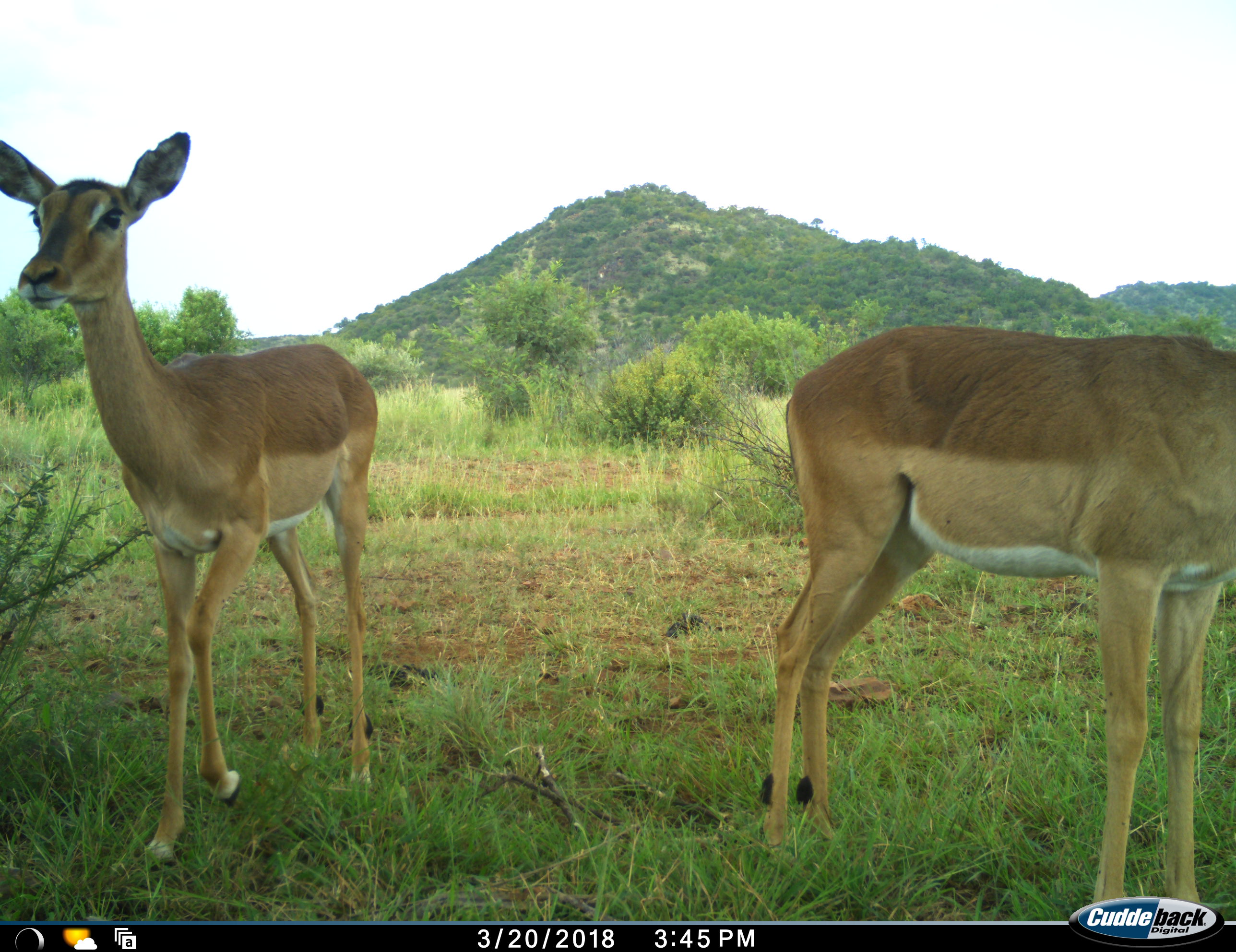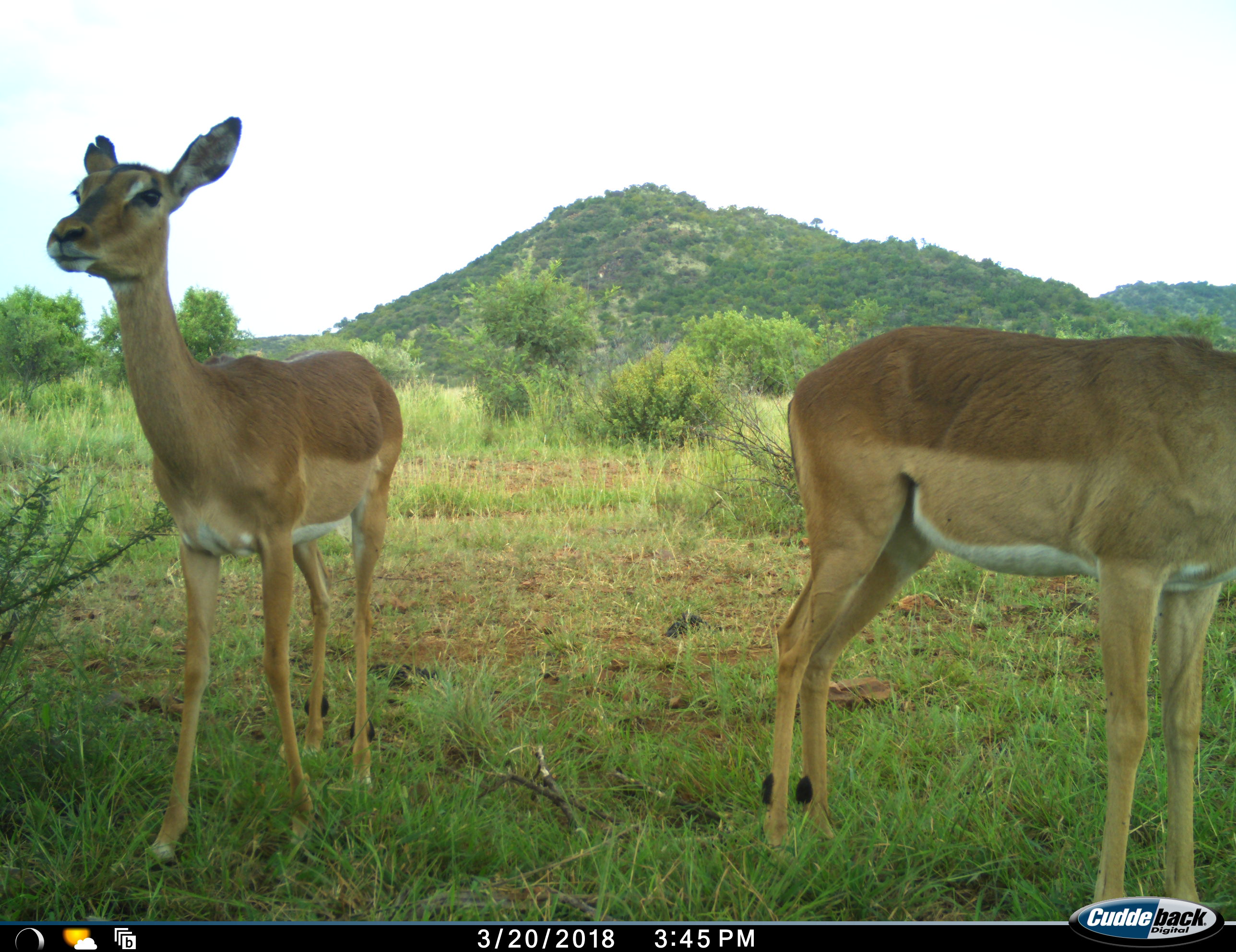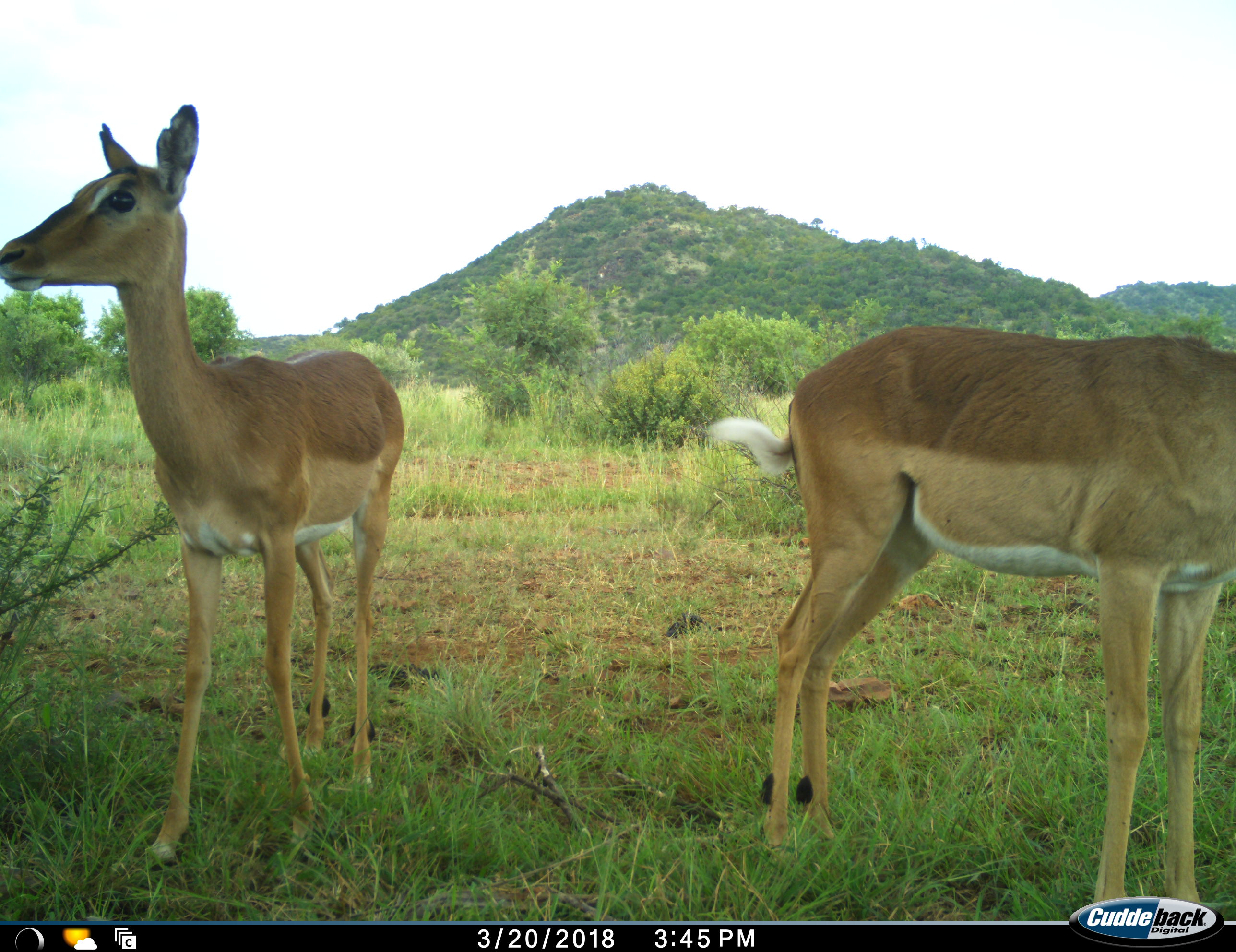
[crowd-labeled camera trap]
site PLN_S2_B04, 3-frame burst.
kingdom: Animalia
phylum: Chordata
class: Mammalia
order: Artiodactyla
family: Bovidae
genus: Aepyceros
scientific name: Aepyceros melampus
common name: impala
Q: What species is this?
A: Impala (Aepyceros melampus).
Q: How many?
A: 2.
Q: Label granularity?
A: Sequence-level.